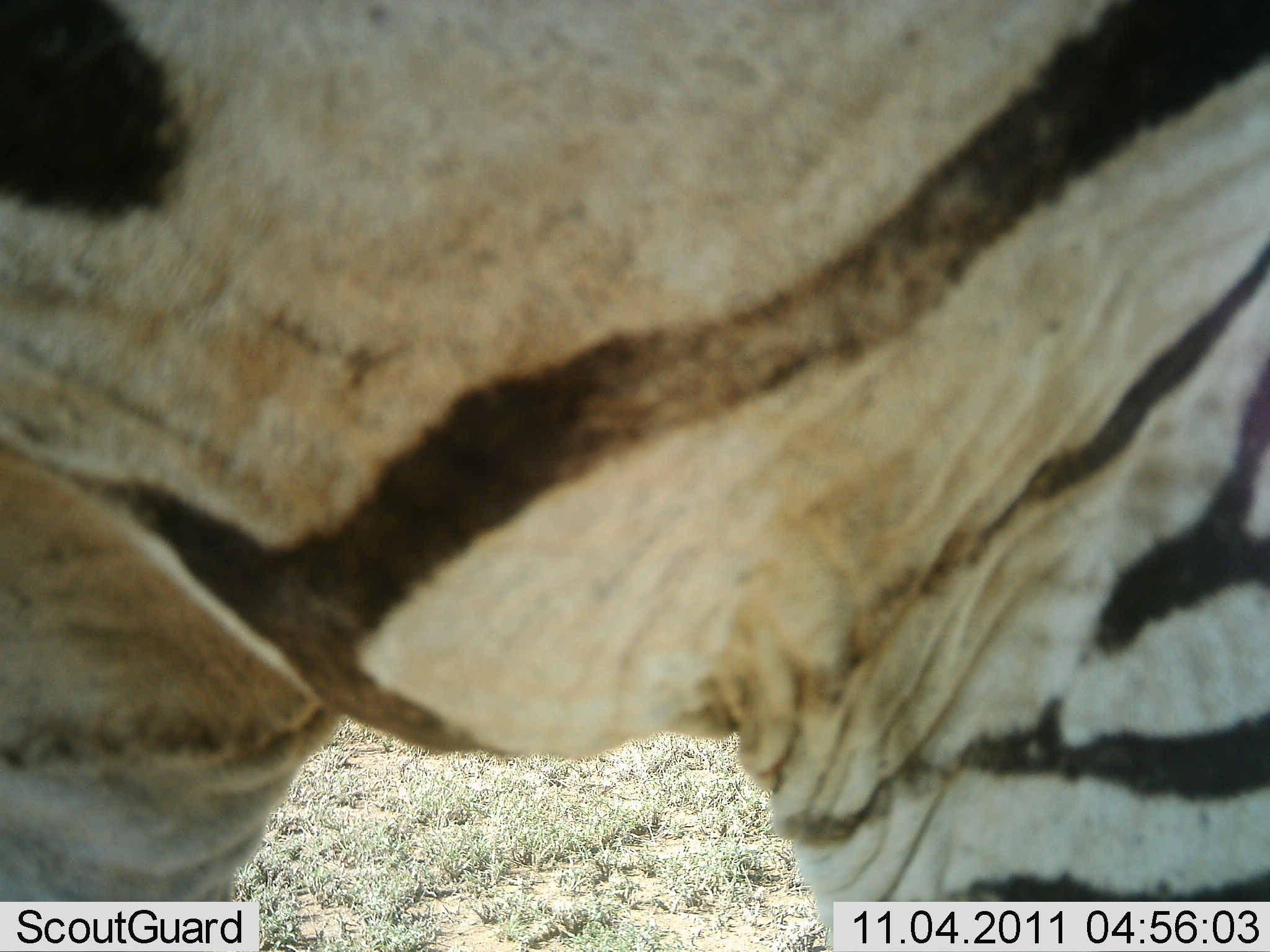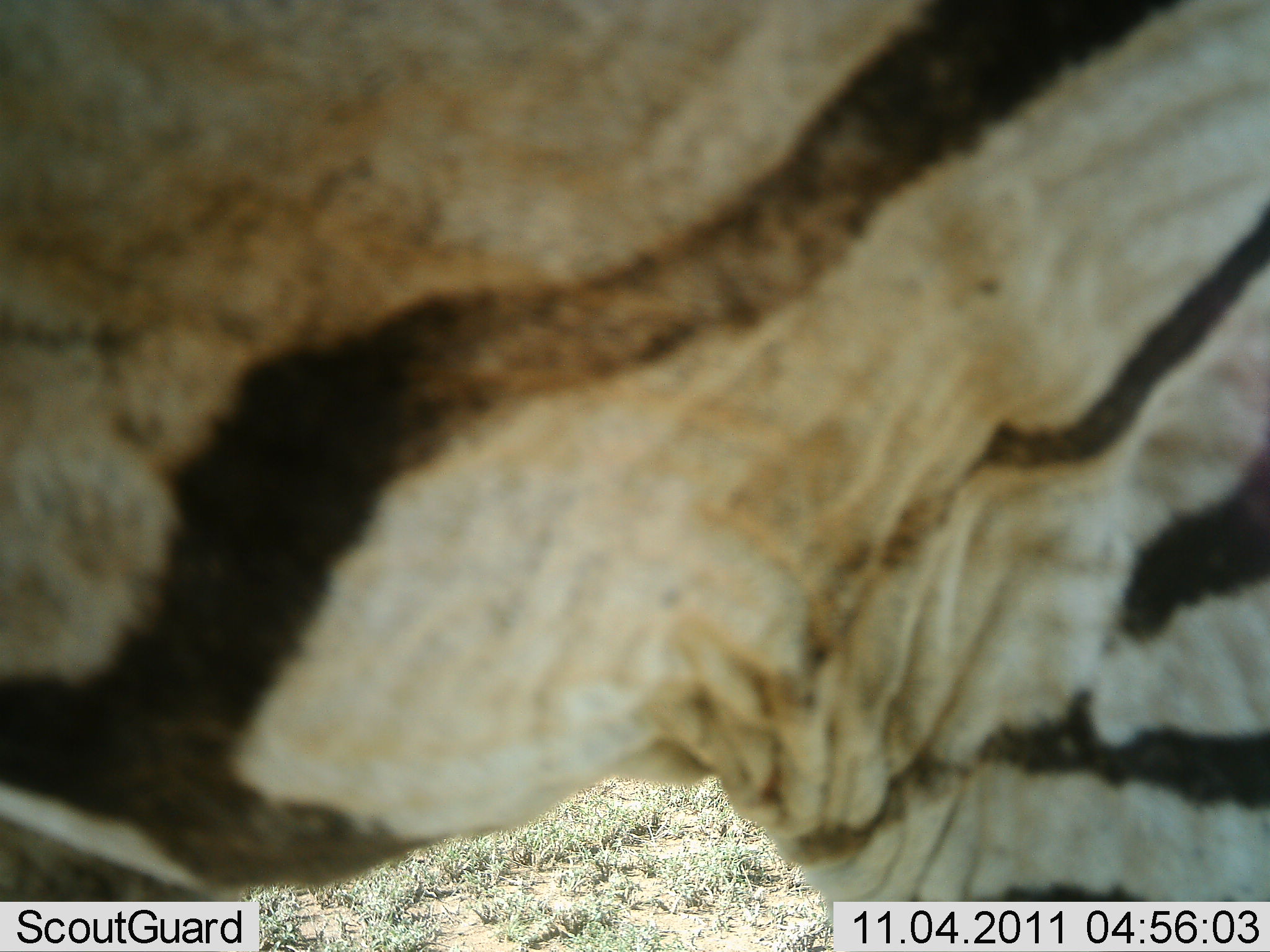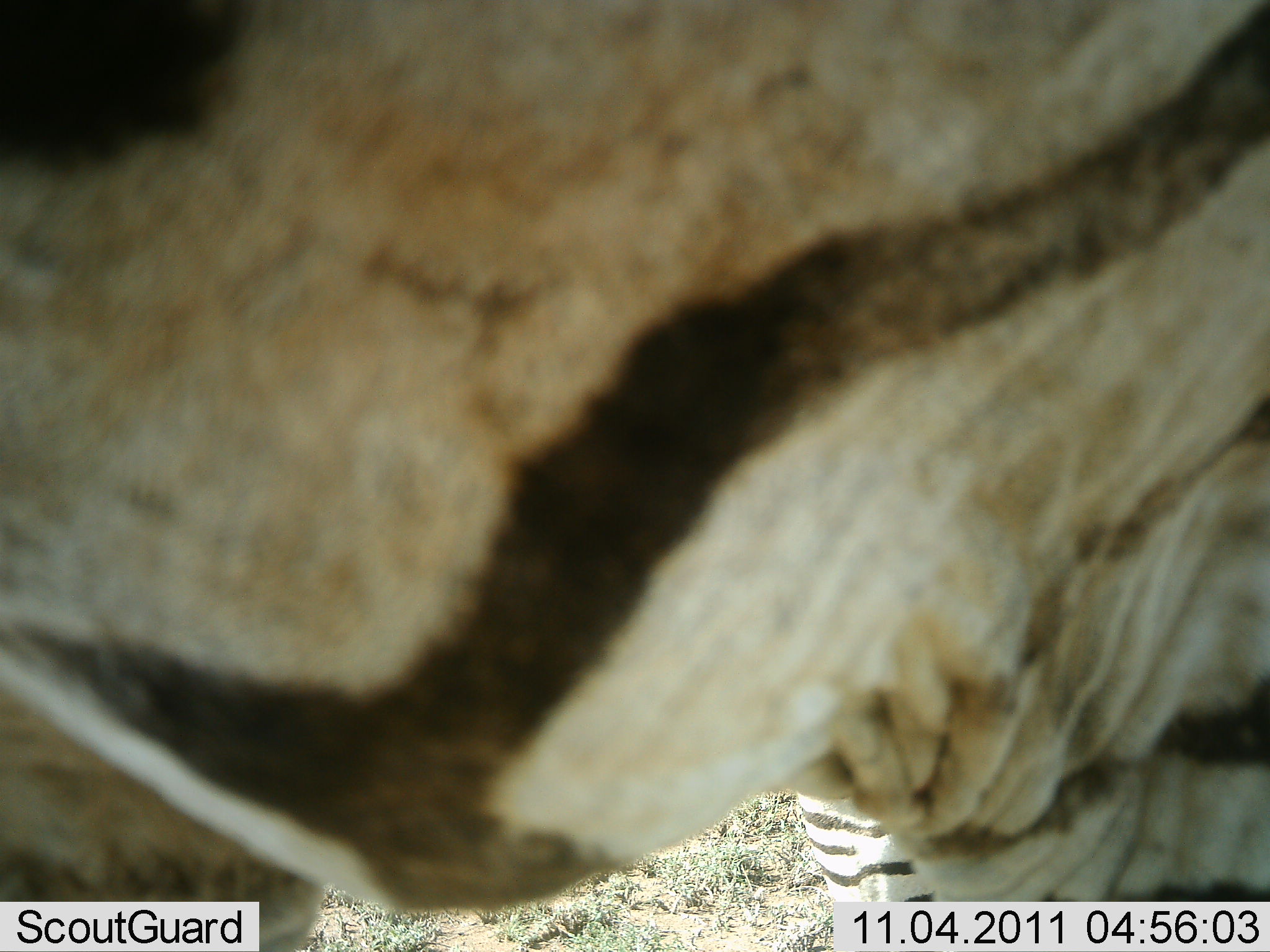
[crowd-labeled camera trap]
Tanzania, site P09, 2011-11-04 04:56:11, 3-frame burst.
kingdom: Animalia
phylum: Chordata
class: Mammalia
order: Perissodactyla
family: Equidae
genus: Equus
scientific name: Equus quagga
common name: plains zebra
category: zebra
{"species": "zebra (plains zebra) (Equus quagga)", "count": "1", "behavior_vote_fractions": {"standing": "85%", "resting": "0%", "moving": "23%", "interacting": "0%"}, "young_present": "0%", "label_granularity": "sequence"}